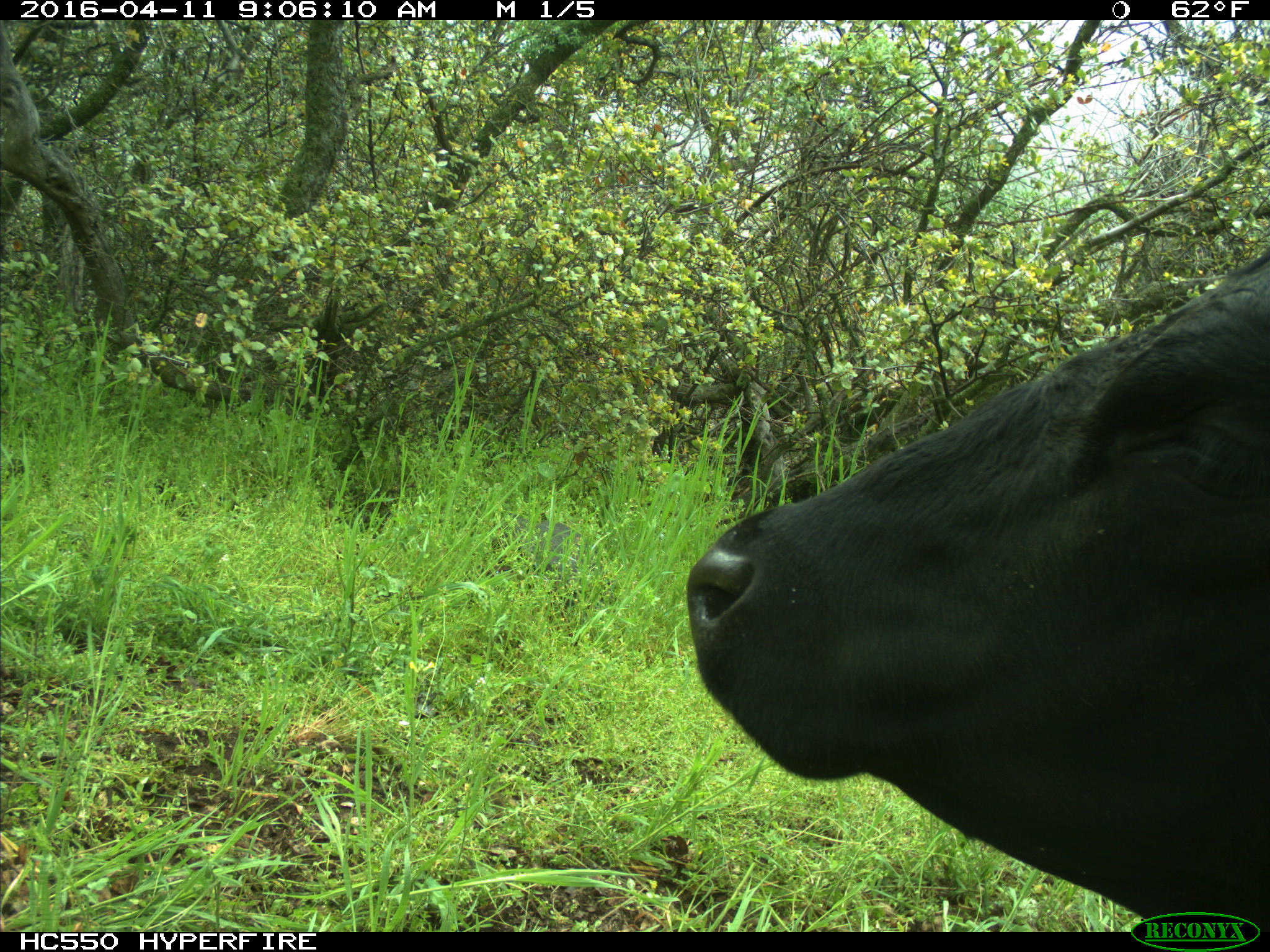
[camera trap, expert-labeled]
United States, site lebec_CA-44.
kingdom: Animalia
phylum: Chordata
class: Mammalia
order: Artiodactyla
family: Bovidae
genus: Bos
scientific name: Bos taurus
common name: domestic cow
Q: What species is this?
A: Bos taurus (domestic cow).